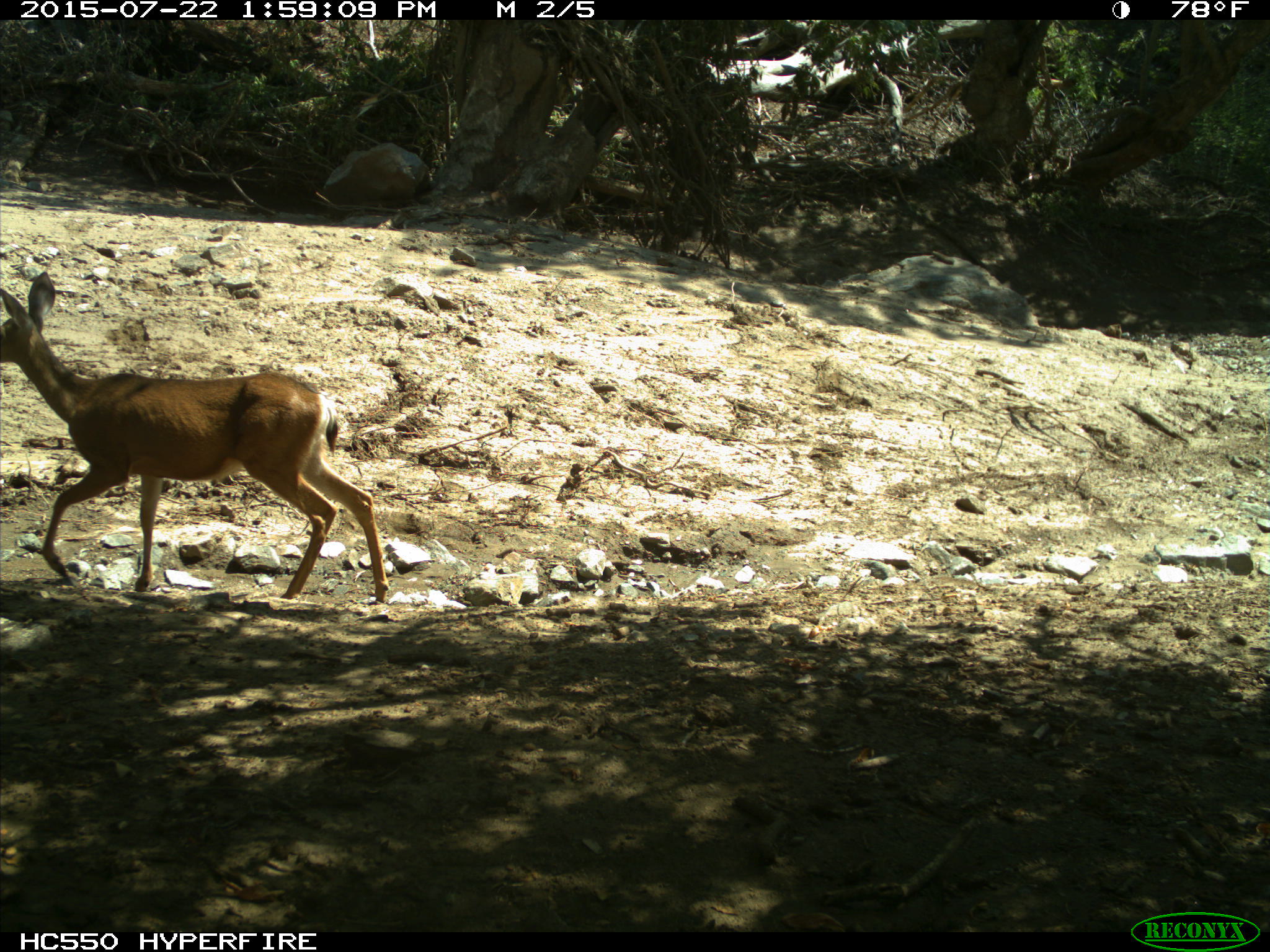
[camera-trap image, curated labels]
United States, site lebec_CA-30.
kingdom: Animalia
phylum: Chordata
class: Mammalia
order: Artiodactyla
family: Cervidae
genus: Odocoileus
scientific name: Odocoileus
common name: deer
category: unidentified deer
Unidentified deer (deer) (Odocoileus).